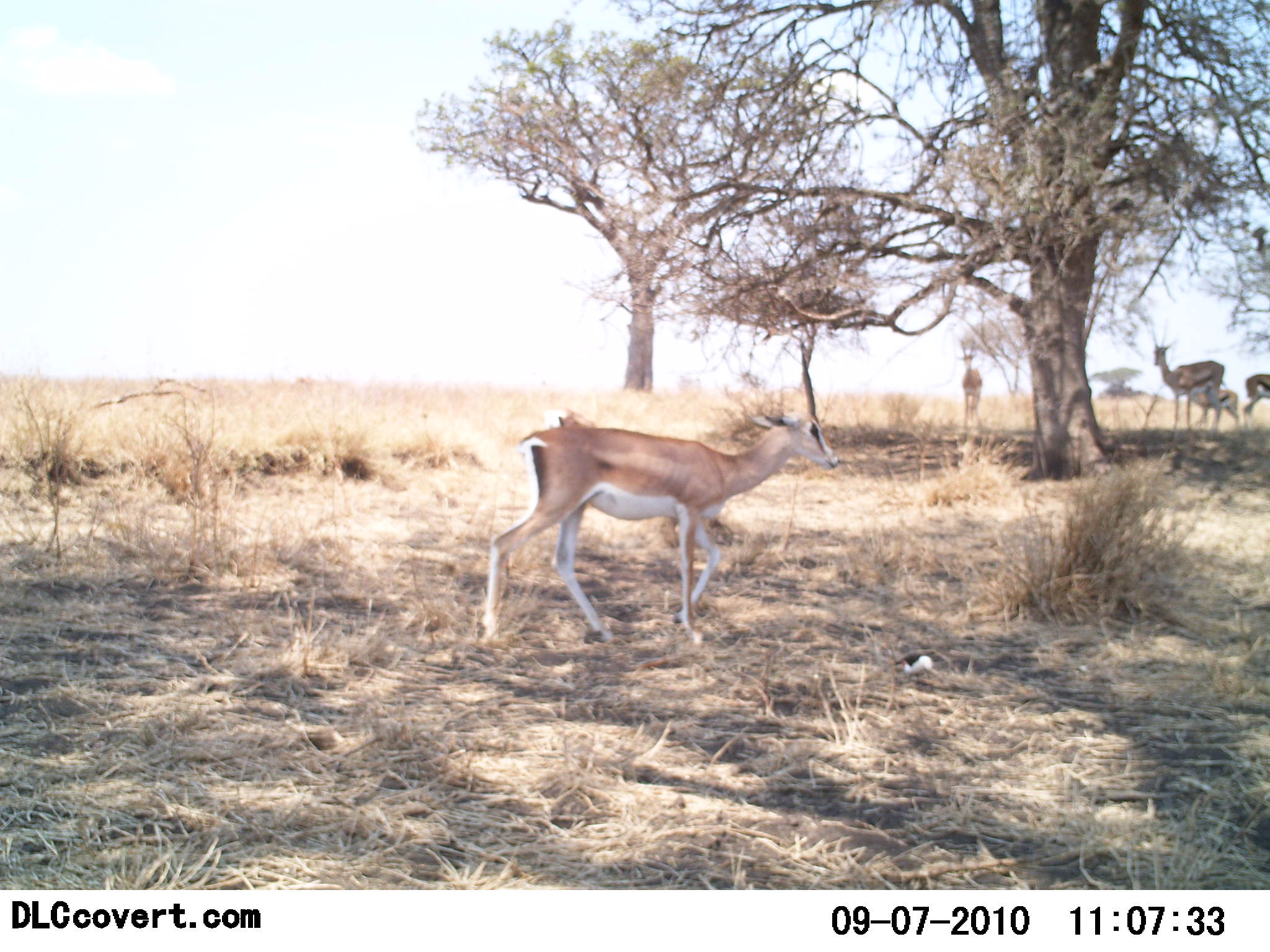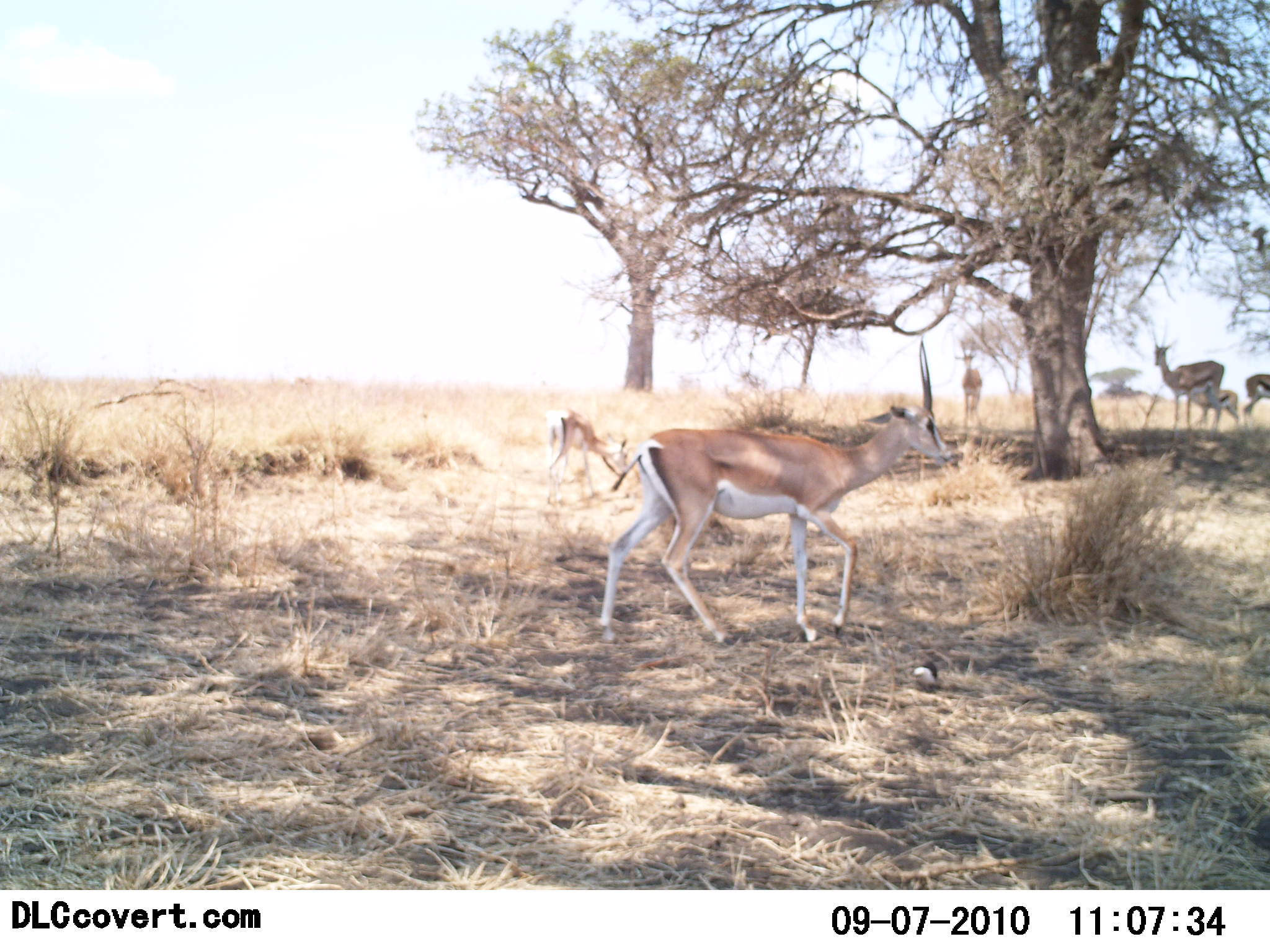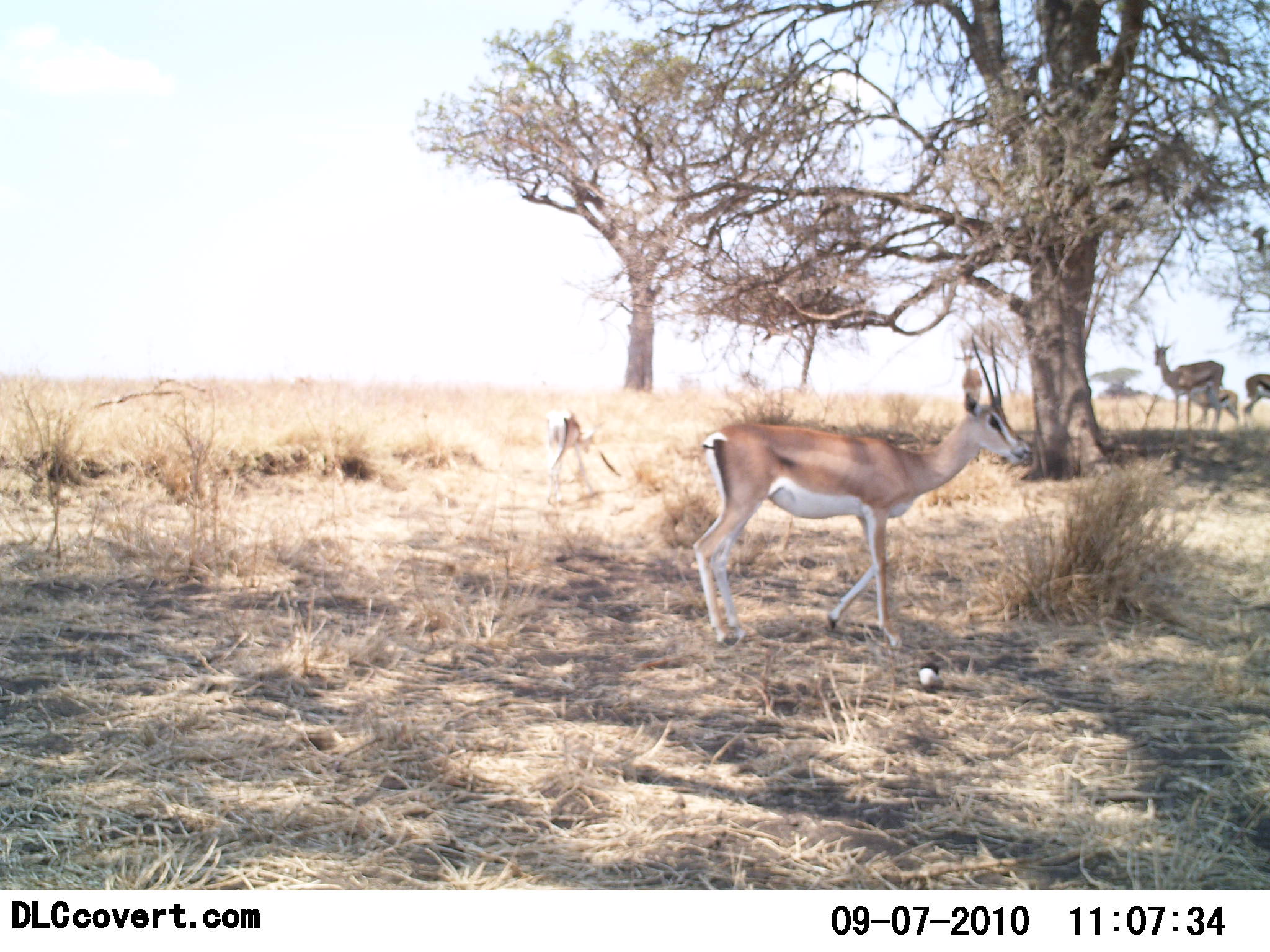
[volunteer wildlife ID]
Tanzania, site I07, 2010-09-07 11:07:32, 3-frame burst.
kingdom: Animalia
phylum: Chordata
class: Mammalia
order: Artiodactyla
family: Bovidae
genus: Nanger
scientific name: Nanger granti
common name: grant's gazelle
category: gazellegrants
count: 5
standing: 55%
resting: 3%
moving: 83%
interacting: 0%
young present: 7%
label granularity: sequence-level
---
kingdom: Animalia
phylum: Chordata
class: Mammalia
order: Artiodactyla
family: Bovidae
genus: Eudorcas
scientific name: Eudorcas thomsonii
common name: thomson's gazelle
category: gazellethomsons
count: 4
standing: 92%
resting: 0%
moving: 15%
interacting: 0%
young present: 15%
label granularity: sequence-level